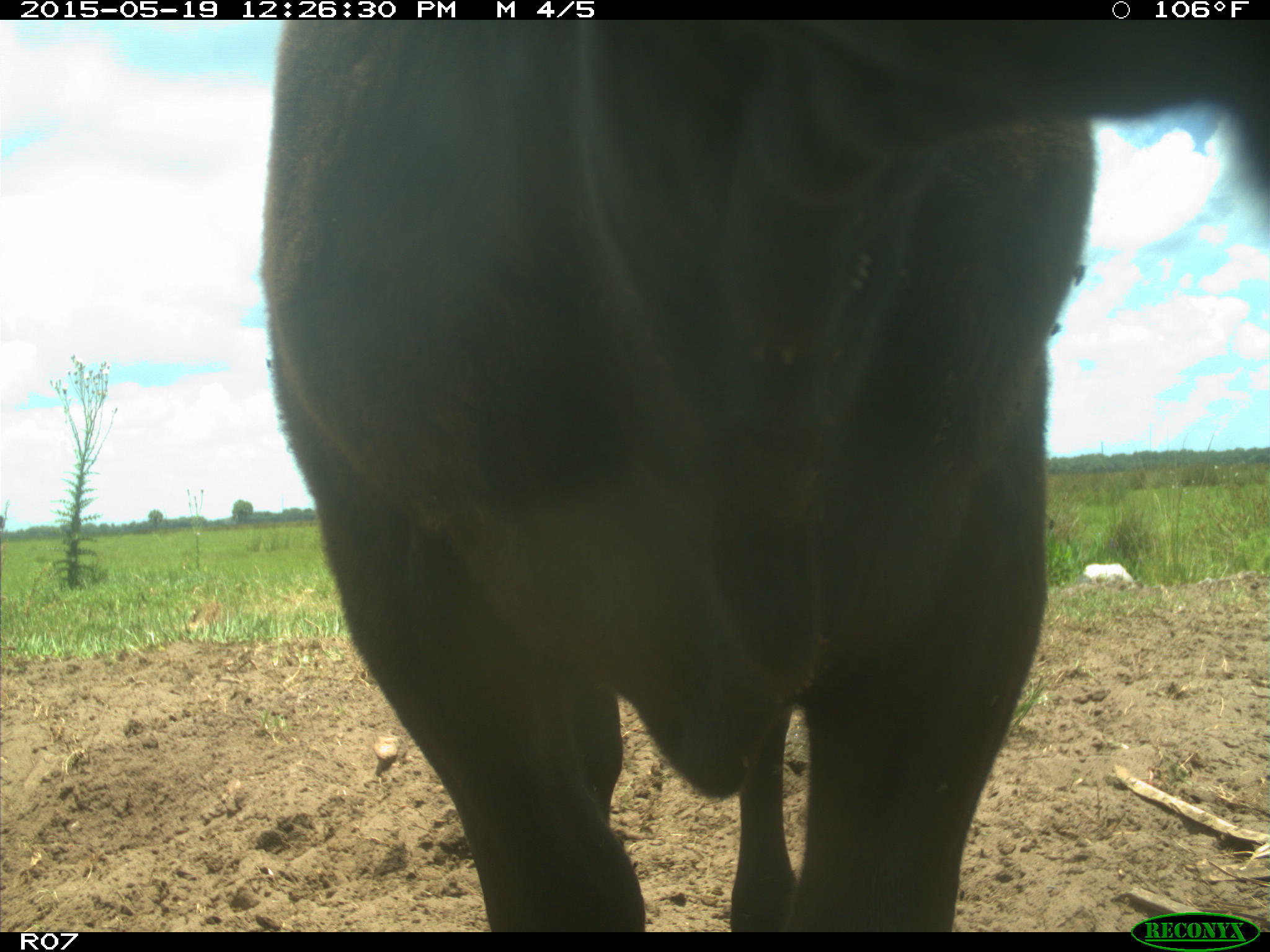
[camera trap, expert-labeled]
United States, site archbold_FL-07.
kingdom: Animalia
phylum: Chordata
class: Mammalia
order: Artiodactyla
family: Bovidae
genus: Bos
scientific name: Bos taurus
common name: domestic cow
Bos taurus (domestic cow).